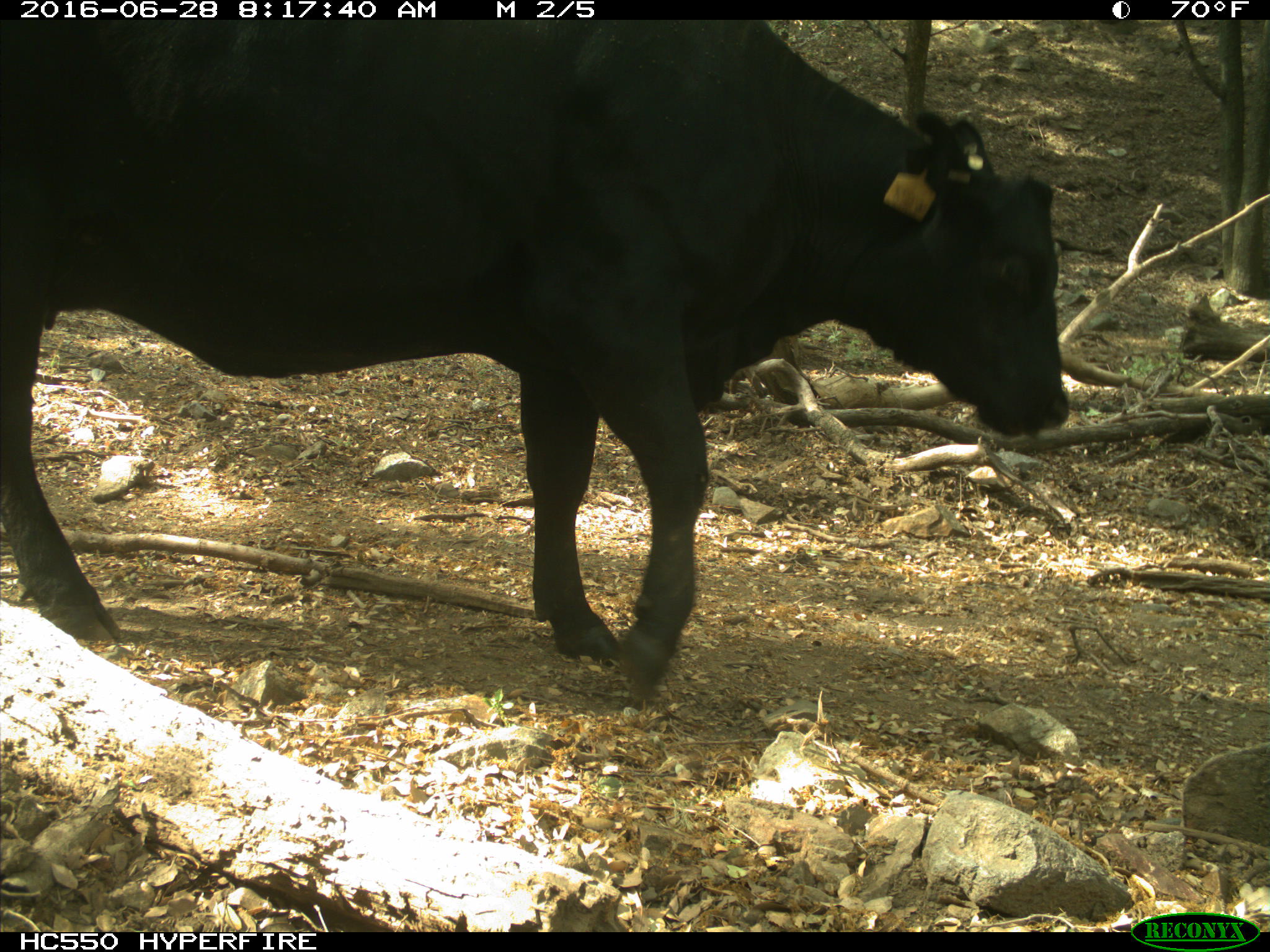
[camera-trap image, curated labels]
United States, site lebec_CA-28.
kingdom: Animalia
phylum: Chordata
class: Mammalia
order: Artiodactyla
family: Bovidae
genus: Bos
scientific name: Bos taurus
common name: domestic cow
Bos taurus (domestic cow).